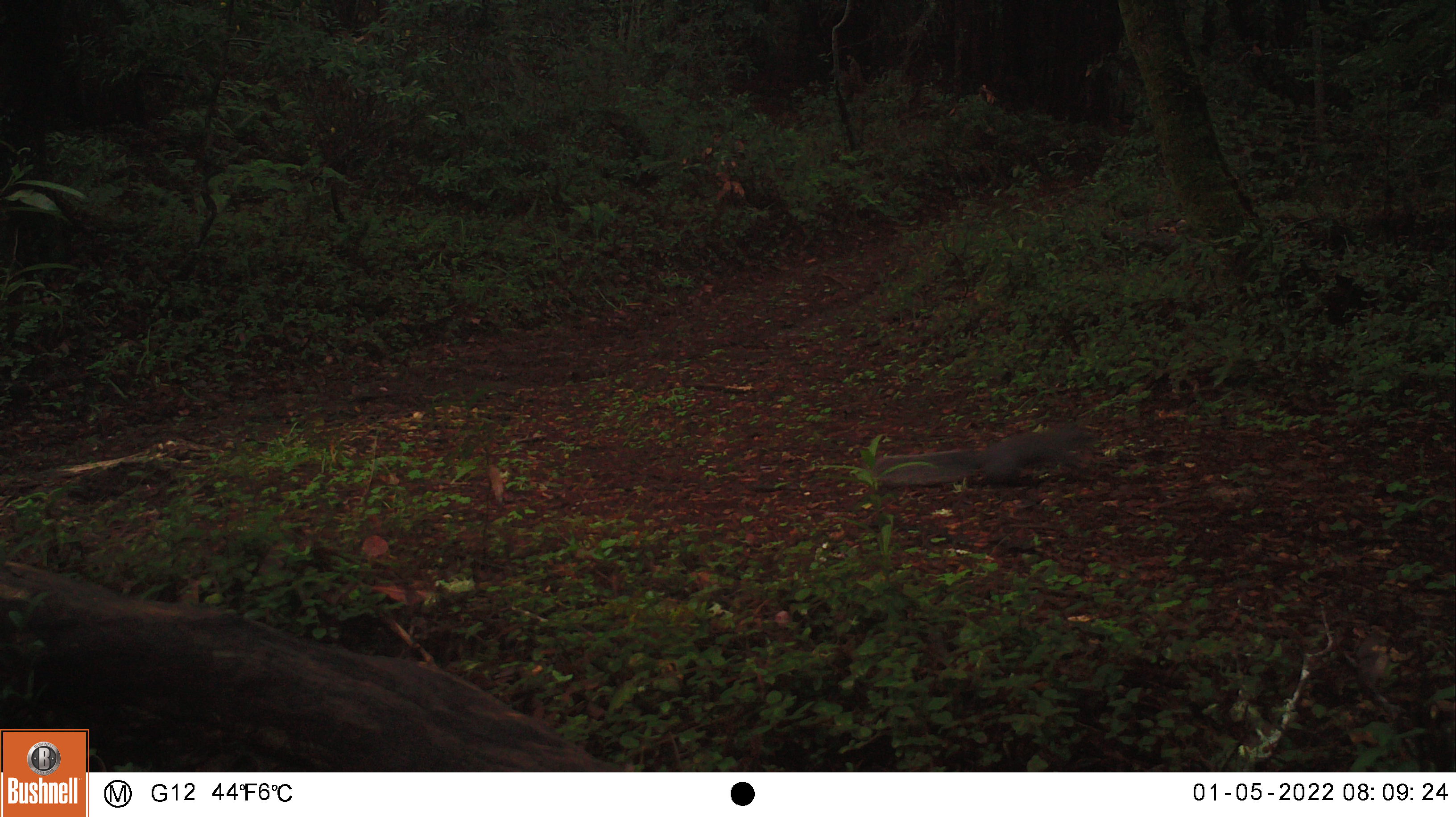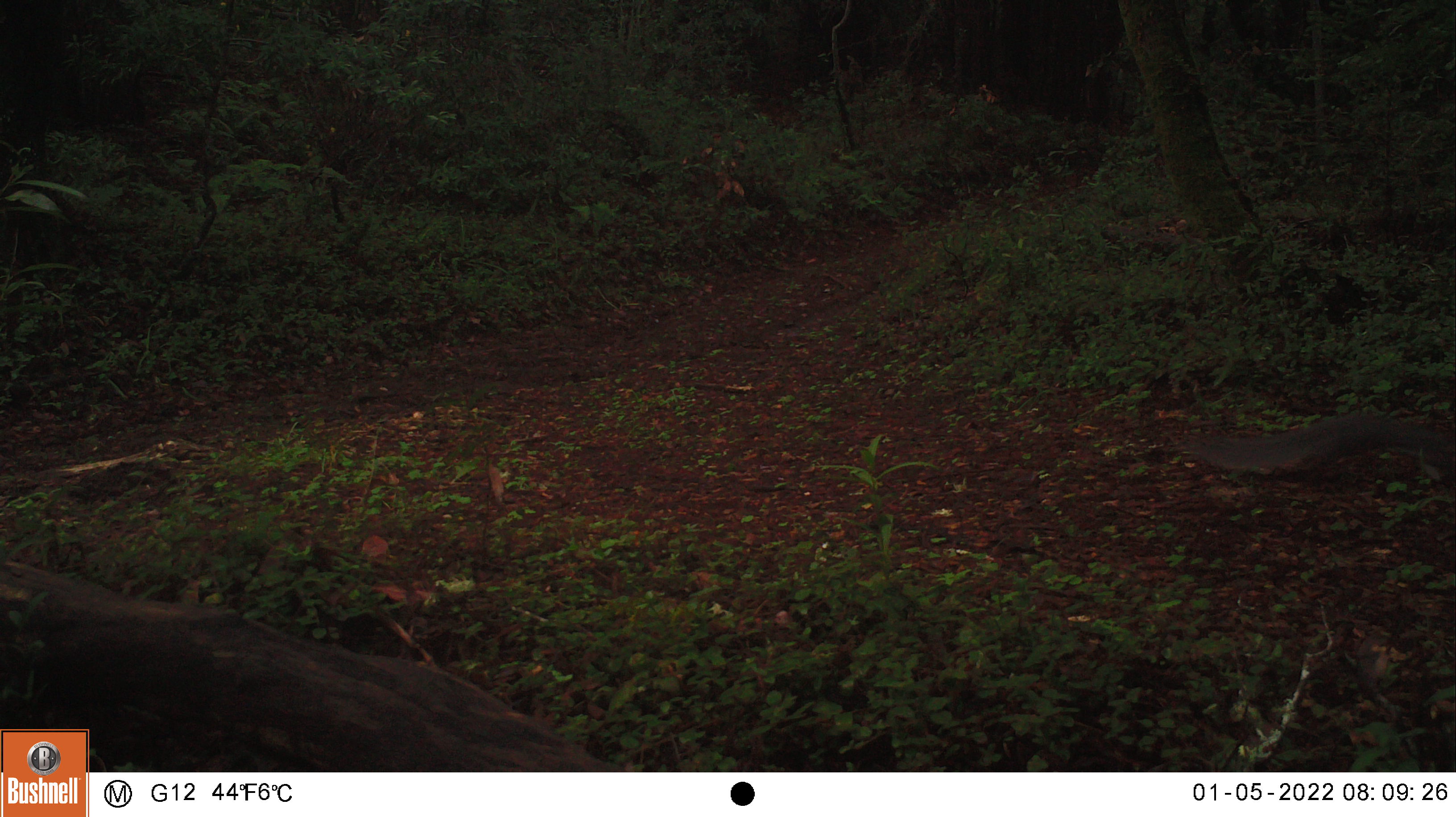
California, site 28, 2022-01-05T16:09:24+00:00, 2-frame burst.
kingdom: Animalia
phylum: Chordata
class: Mammalia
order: Rodentia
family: Sciuridae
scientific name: Sciuridae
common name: squirrel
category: unknown squirrel